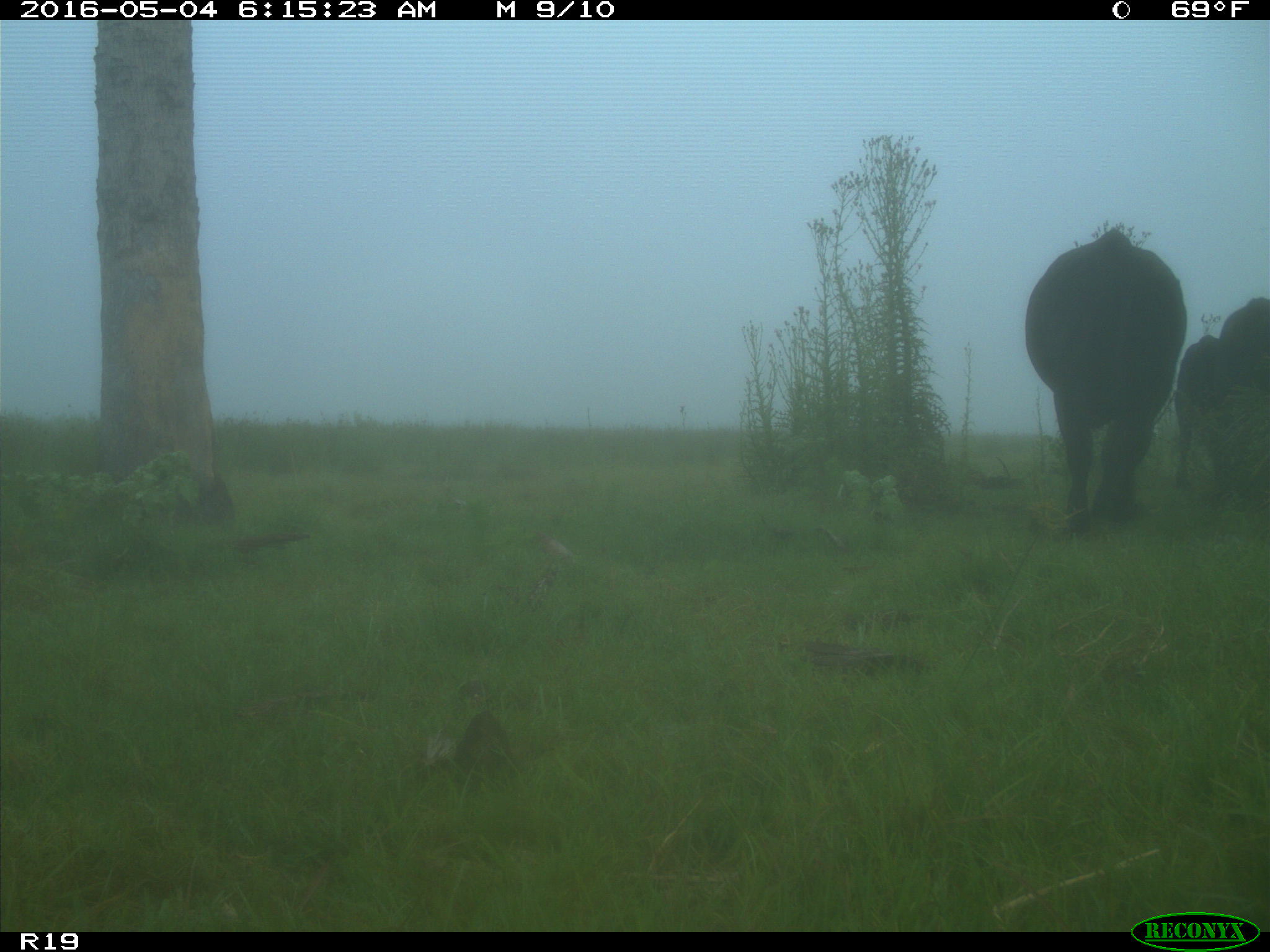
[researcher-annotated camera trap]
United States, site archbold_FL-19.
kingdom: Animalia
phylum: Chordata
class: Mammalia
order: Artiodactyla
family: Bovidae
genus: Bos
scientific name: Bos taurus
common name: domestic cow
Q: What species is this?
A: Bos taurus (domestic cow).